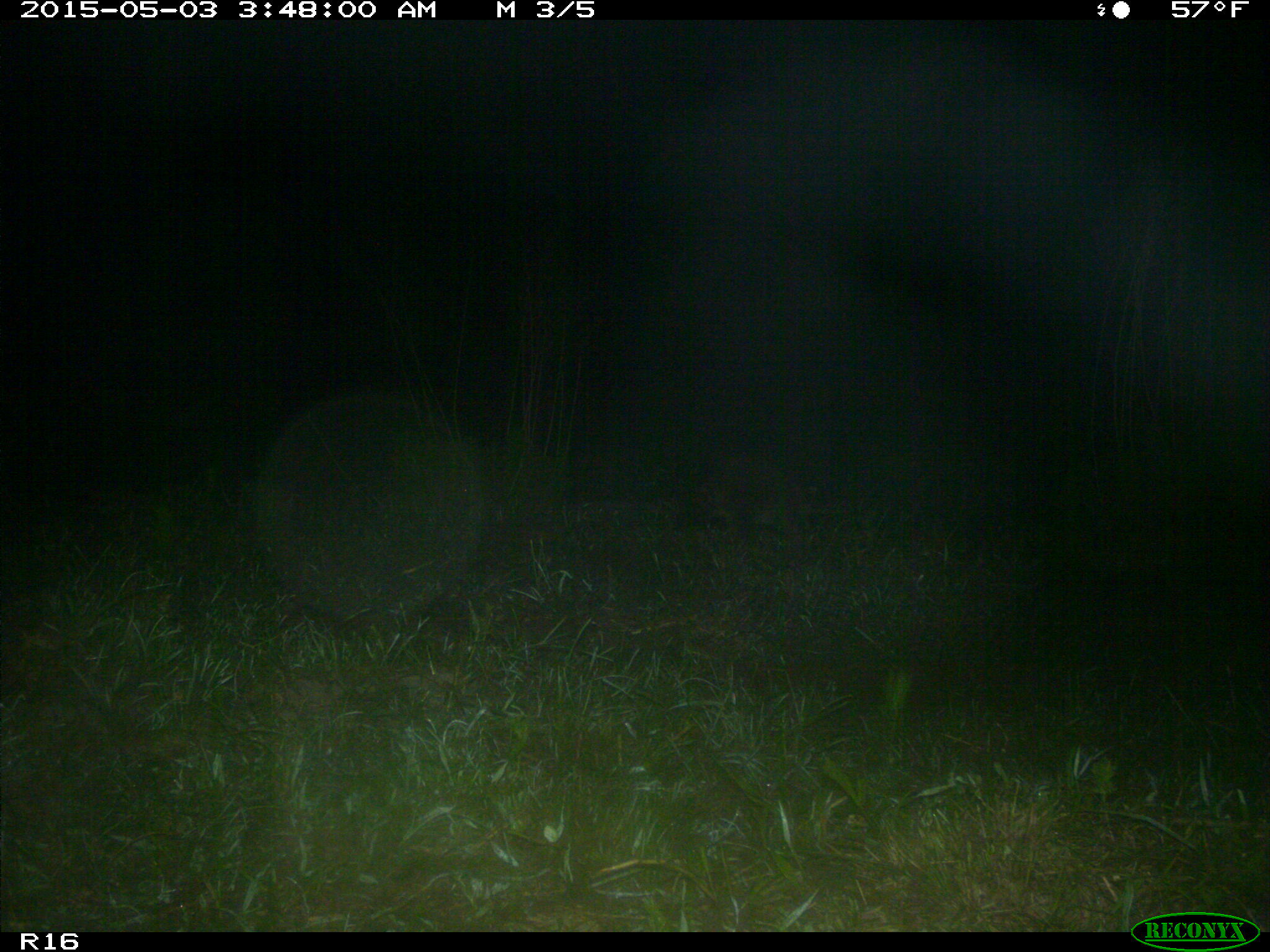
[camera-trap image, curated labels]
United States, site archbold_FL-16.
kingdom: Animalia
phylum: Chordata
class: Mammalia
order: Carnivora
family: Procyonidae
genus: Procyon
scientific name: Procyon lotor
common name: common raccoon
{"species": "Procyon lotor (common raccoon)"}